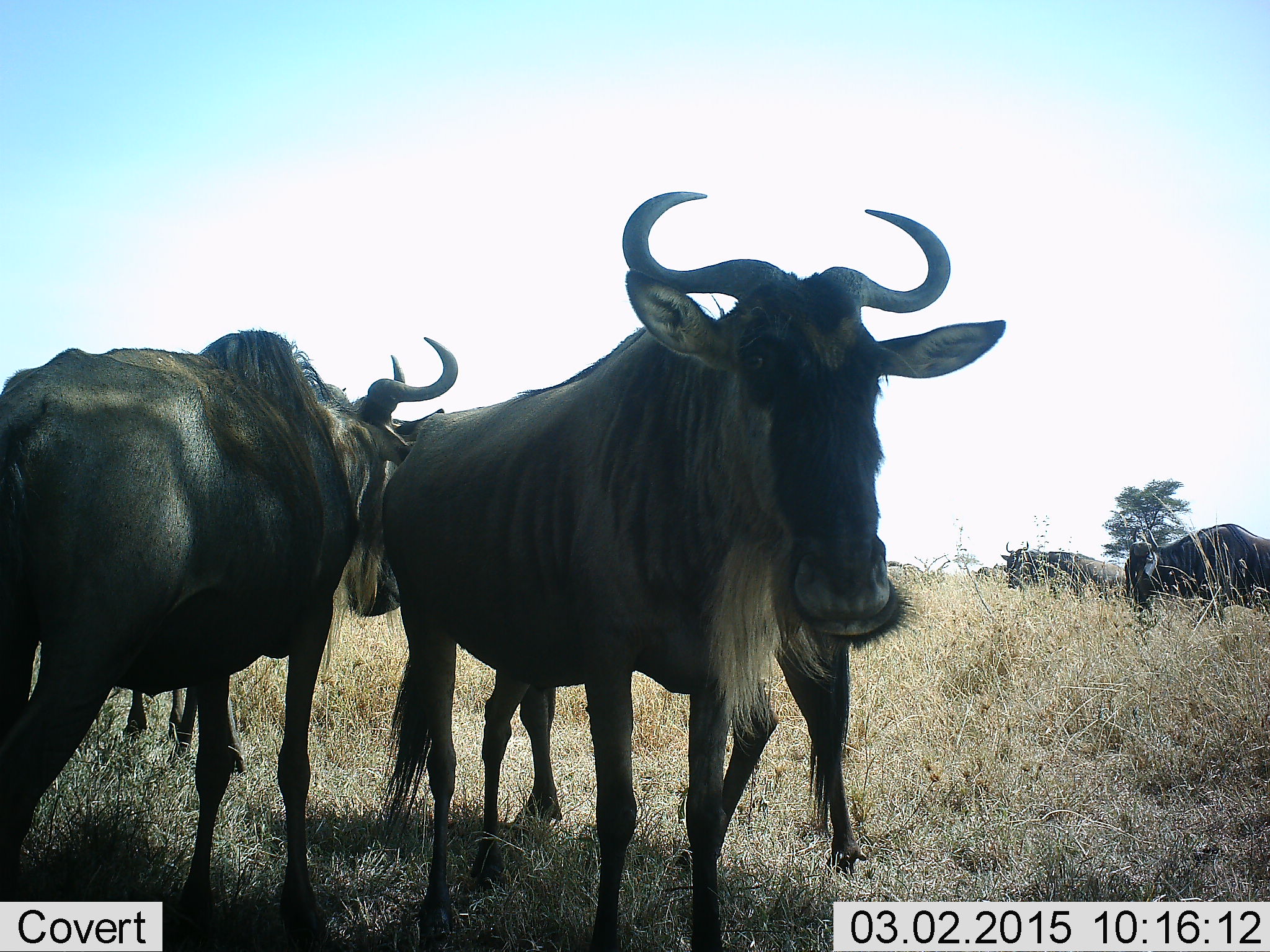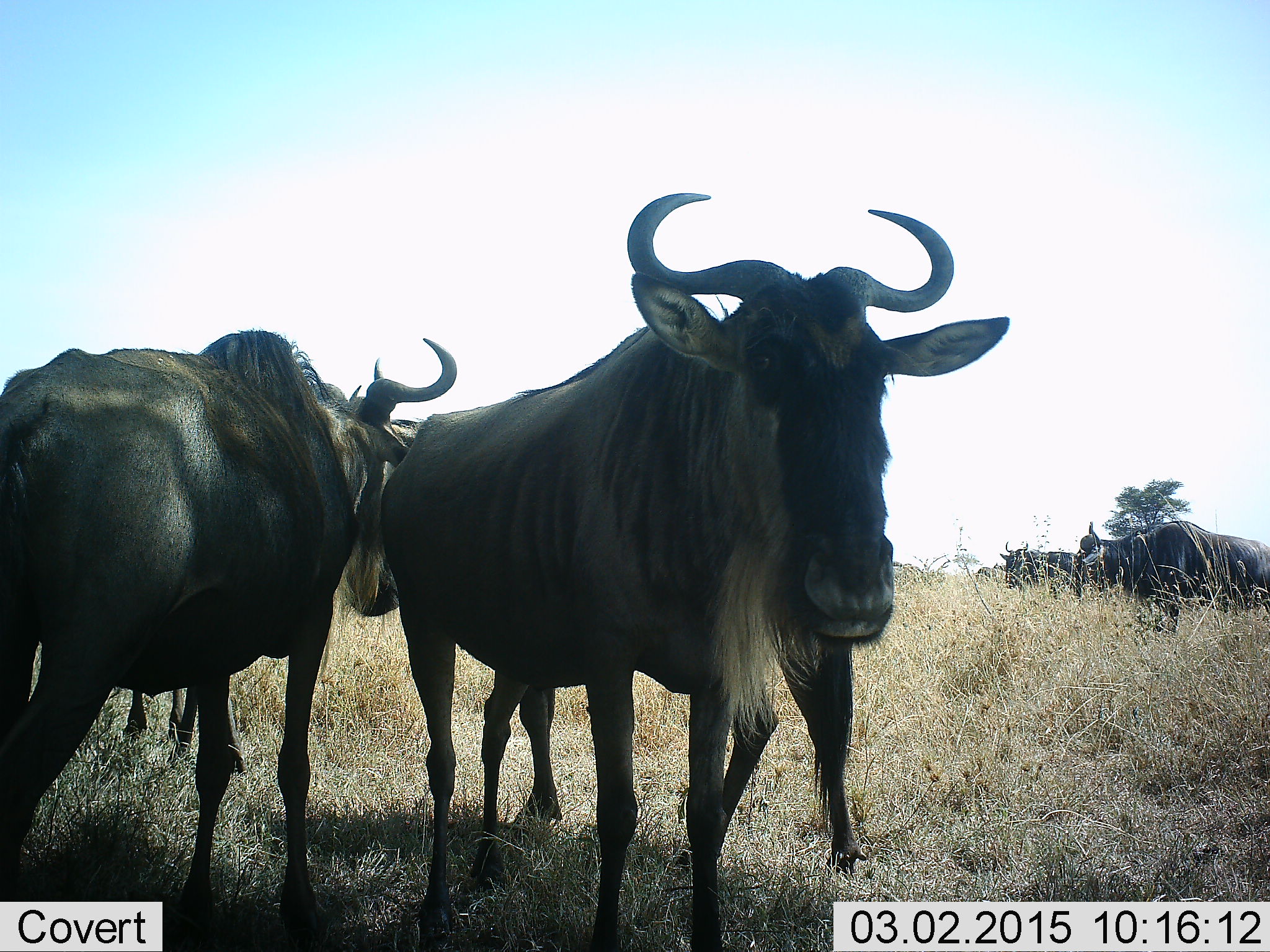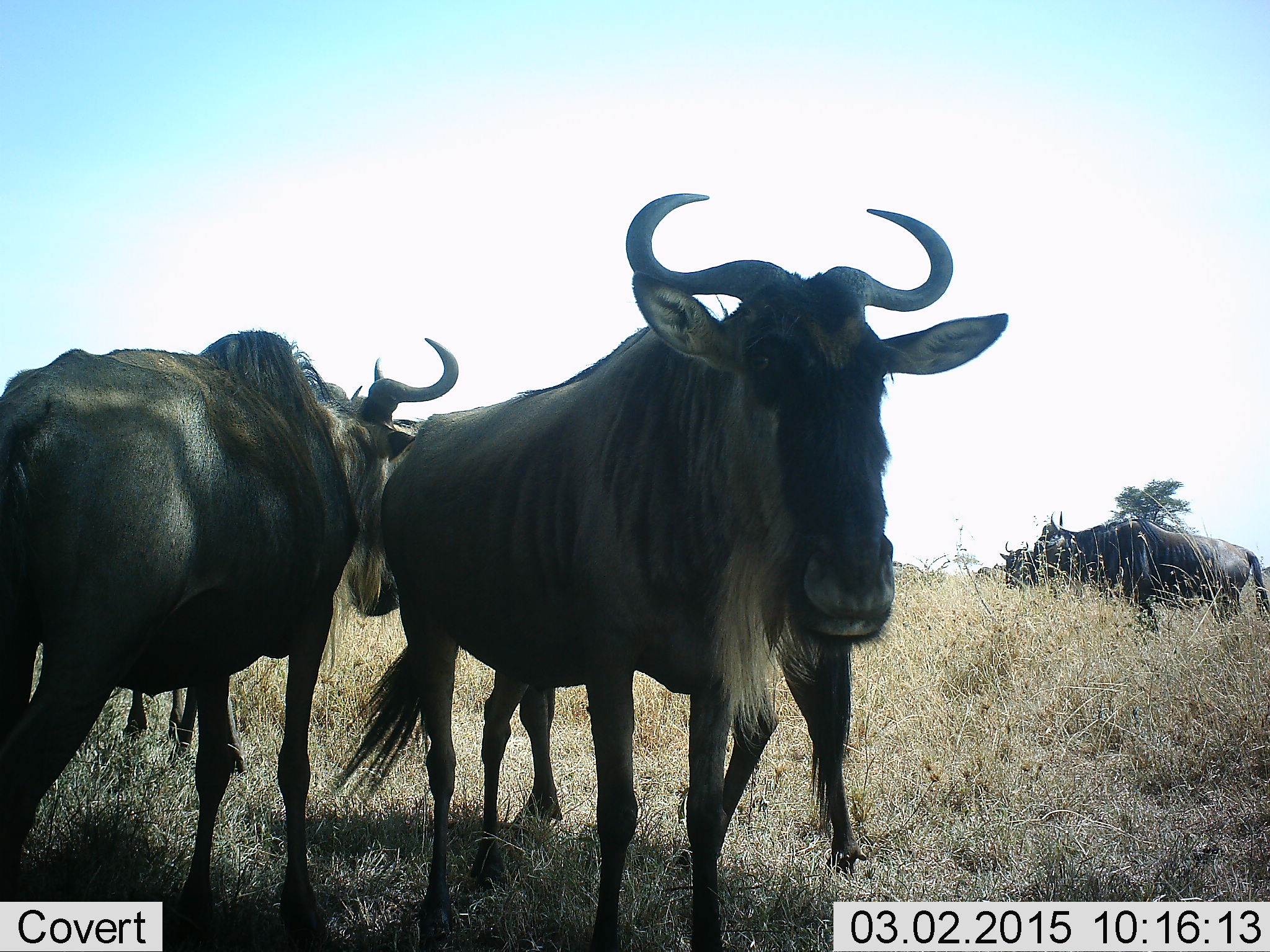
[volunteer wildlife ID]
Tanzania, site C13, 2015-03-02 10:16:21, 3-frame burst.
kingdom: Animalia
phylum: Chordata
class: Mammalia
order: Artiodactyla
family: Bovidae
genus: Connochaetes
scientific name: Connochaetes taurinus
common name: blue wildebeest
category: wildebeest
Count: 6.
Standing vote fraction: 100%.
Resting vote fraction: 0%.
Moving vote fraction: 30%.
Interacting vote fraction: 10%.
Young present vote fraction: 0%.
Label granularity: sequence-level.